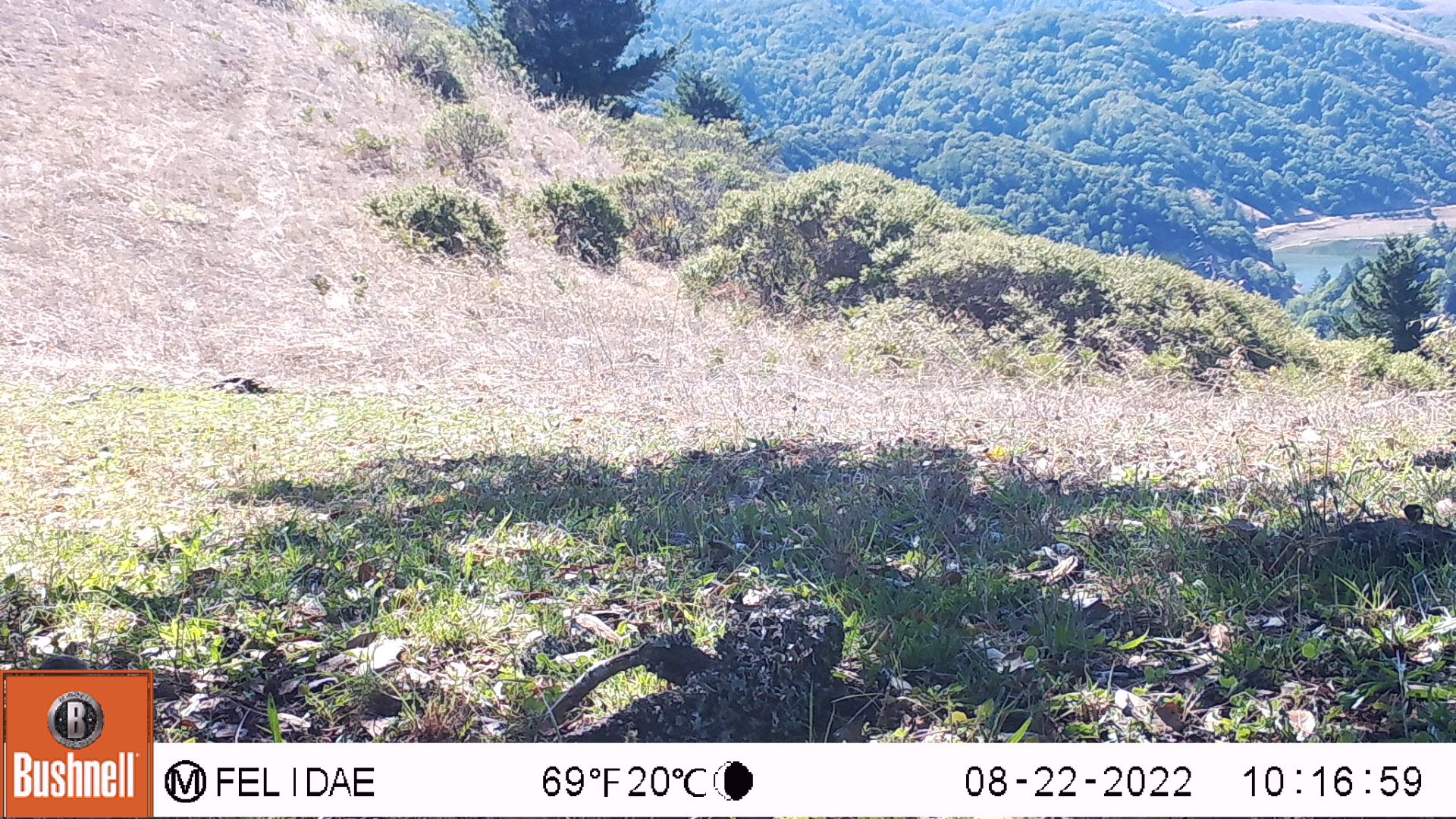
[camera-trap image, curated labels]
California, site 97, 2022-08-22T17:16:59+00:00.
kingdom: Animalia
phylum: Chordata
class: Aves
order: Galliformes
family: Odontophoridae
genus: Callipepla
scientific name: Callipepla californica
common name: california quail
California quail (Callipepla californica).